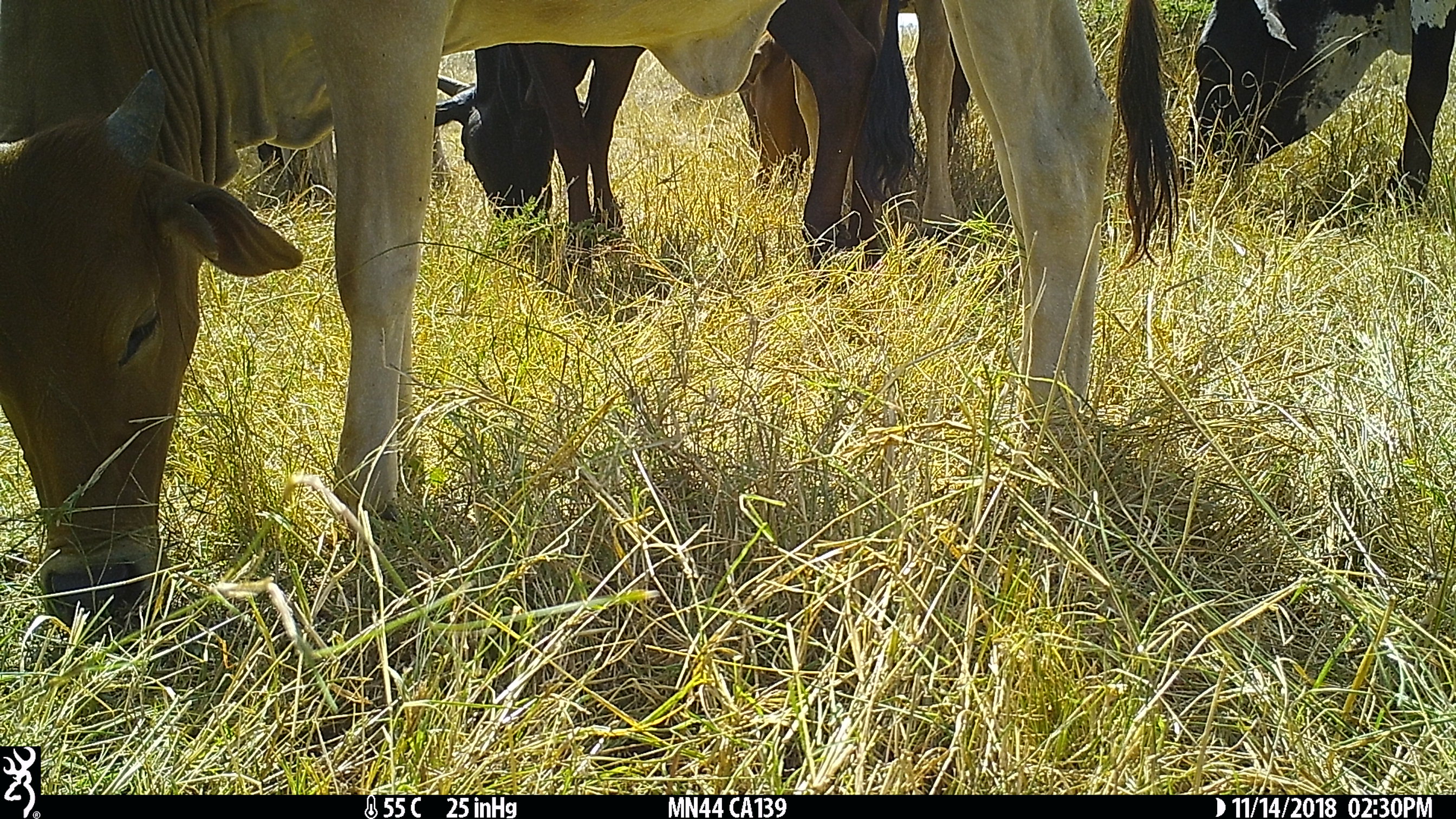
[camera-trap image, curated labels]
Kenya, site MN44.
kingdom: Animalia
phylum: Chordata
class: Mammalia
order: Artiodactyla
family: Bovidae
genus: Bos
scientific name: Bos taurus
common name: cattle